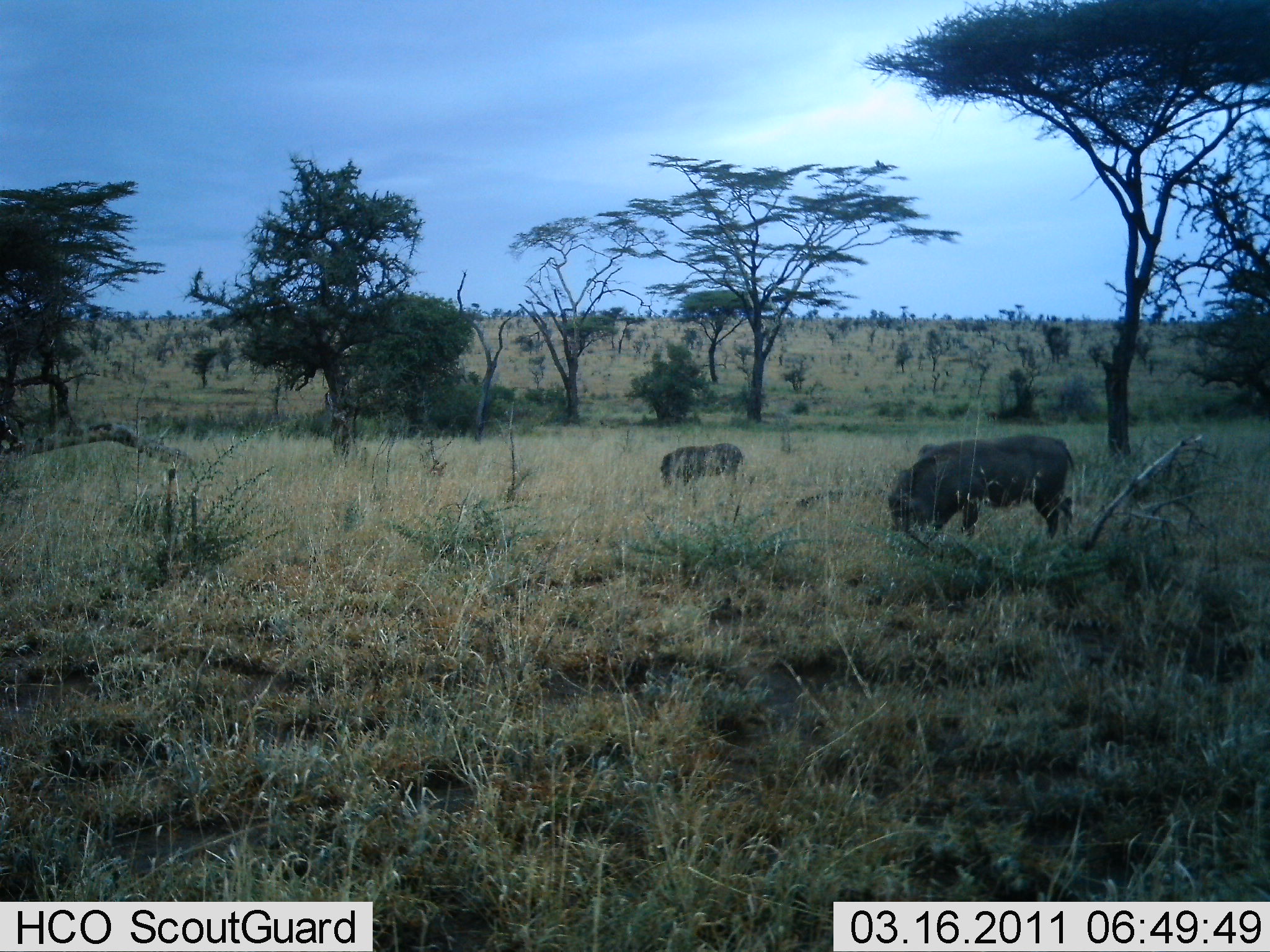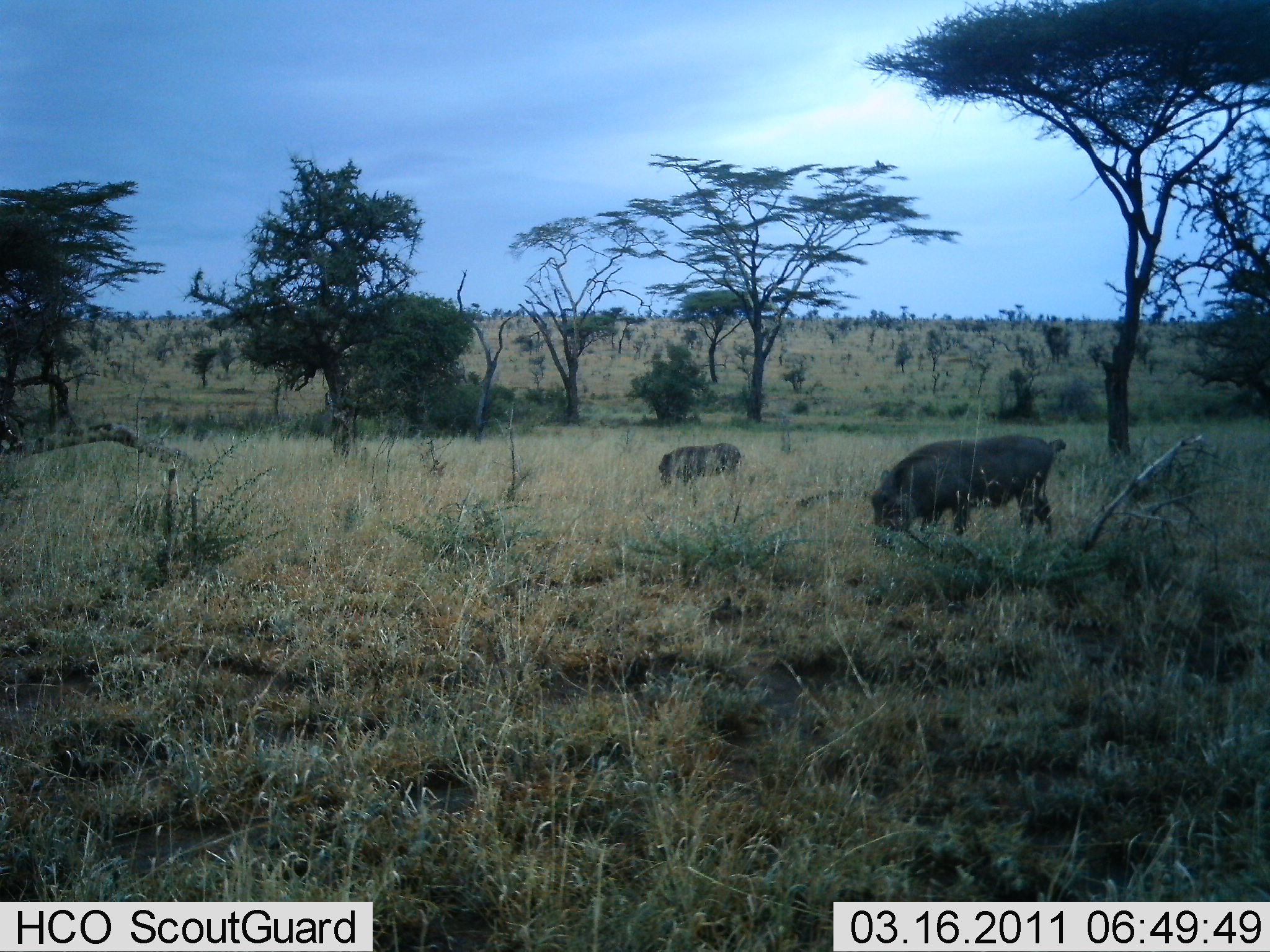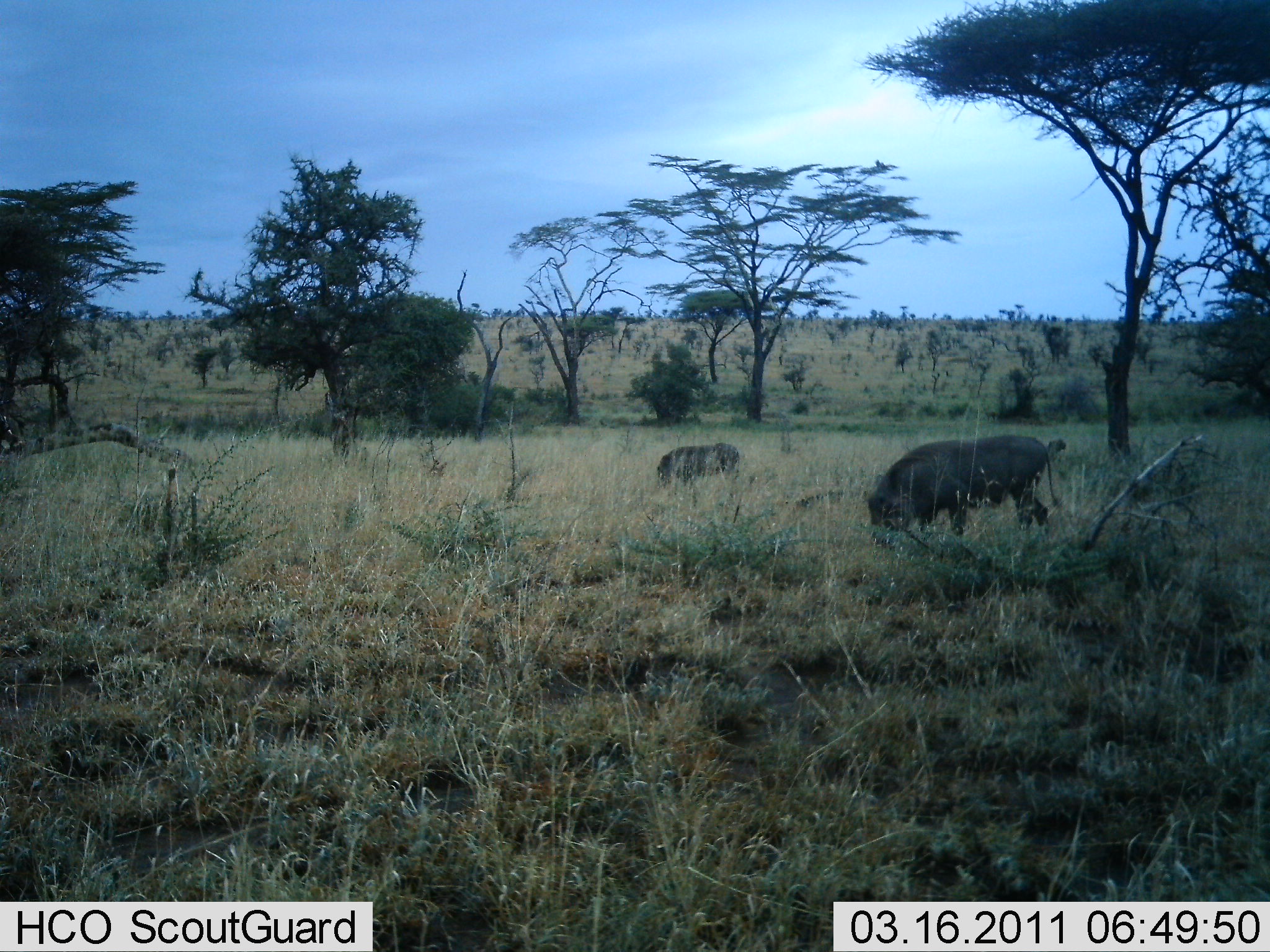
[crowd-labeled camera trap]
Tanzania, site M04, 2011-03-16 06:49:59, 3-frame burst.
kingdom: Animalia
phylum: Chordata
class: Mammalia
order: Artiodactyla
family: Suidae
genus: Phacochoerus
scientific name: Phacochoerus africanus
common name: warthog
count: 2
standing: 0%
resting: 0%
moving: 8%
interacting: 0%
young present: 0%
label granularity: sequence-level